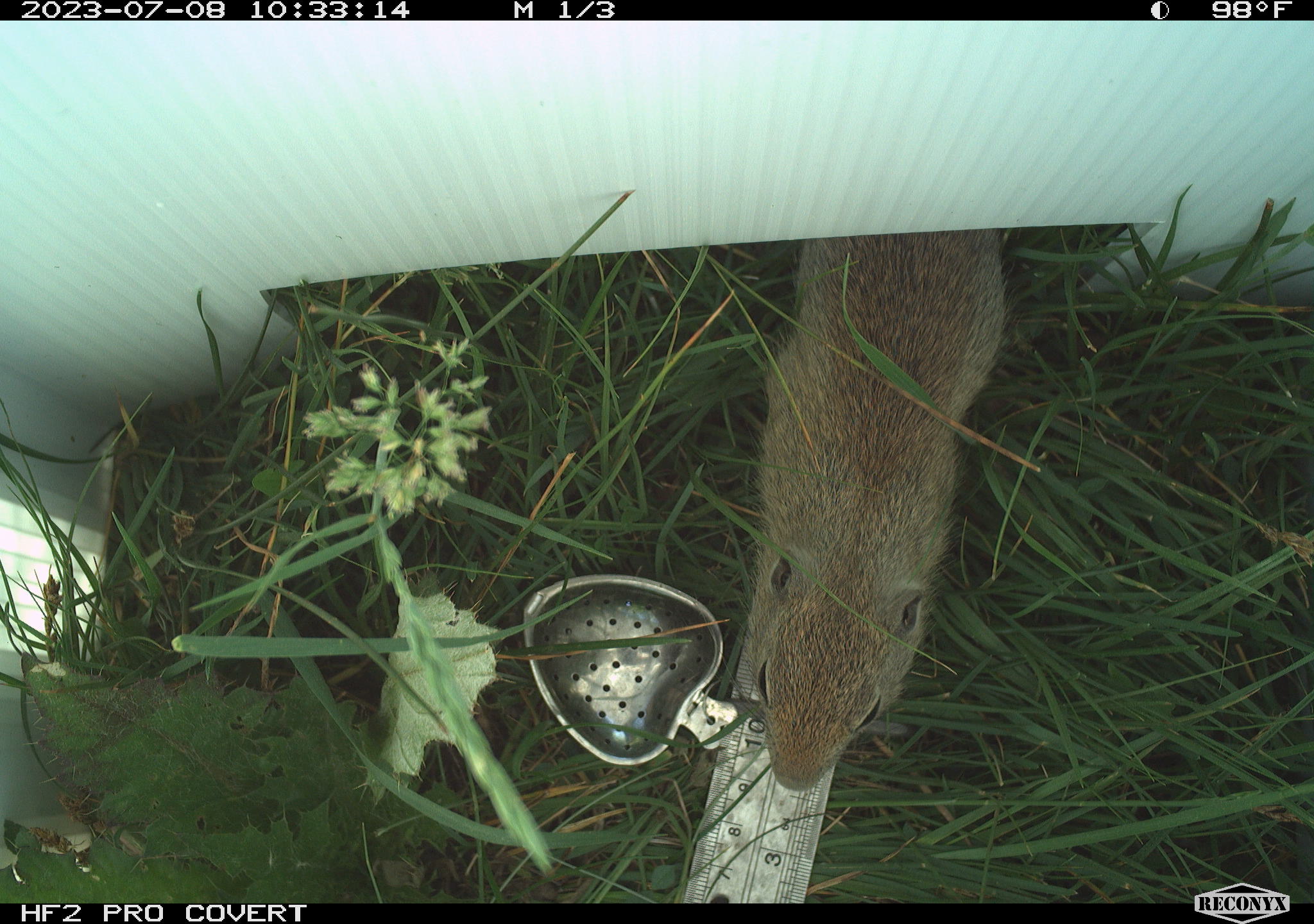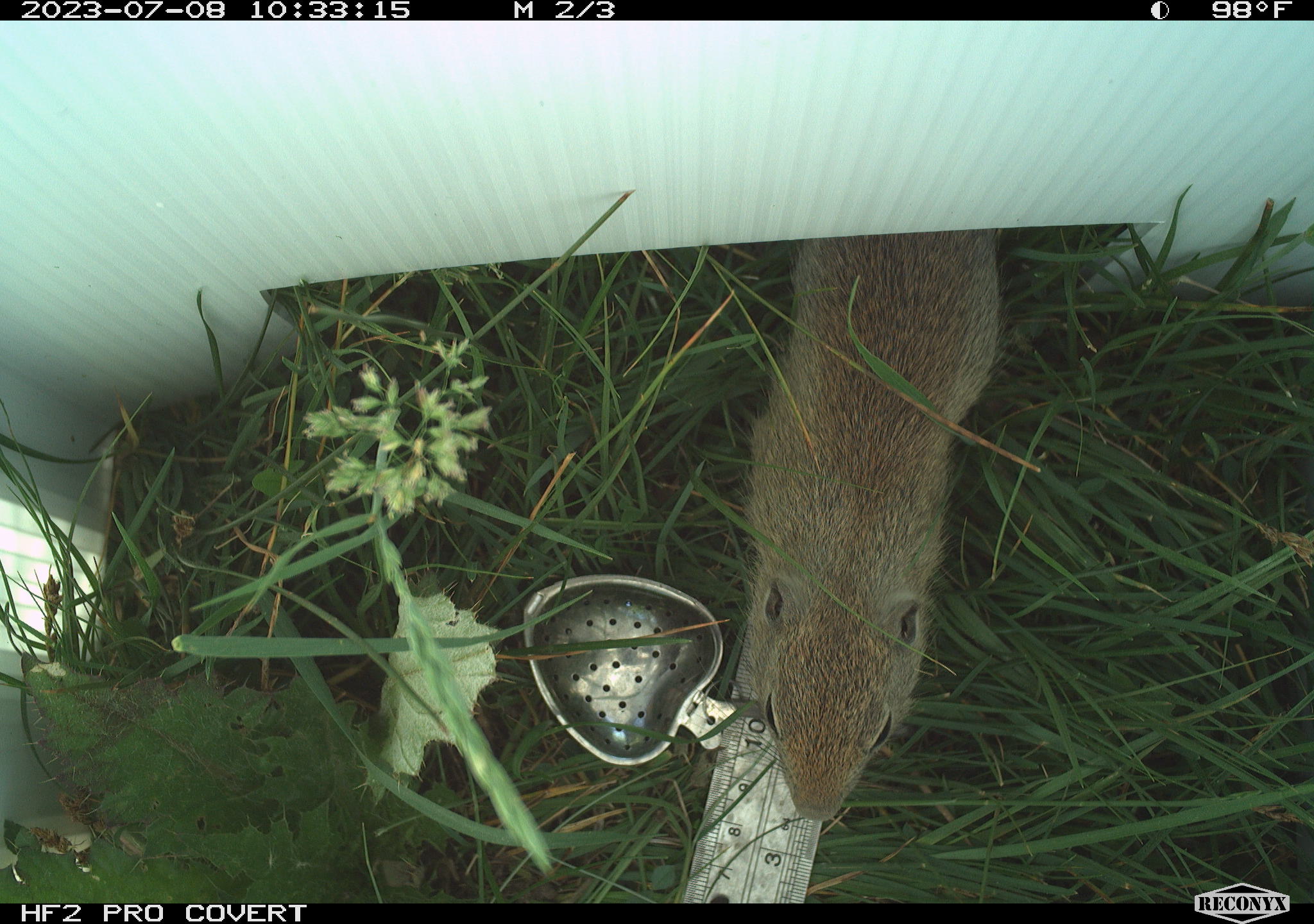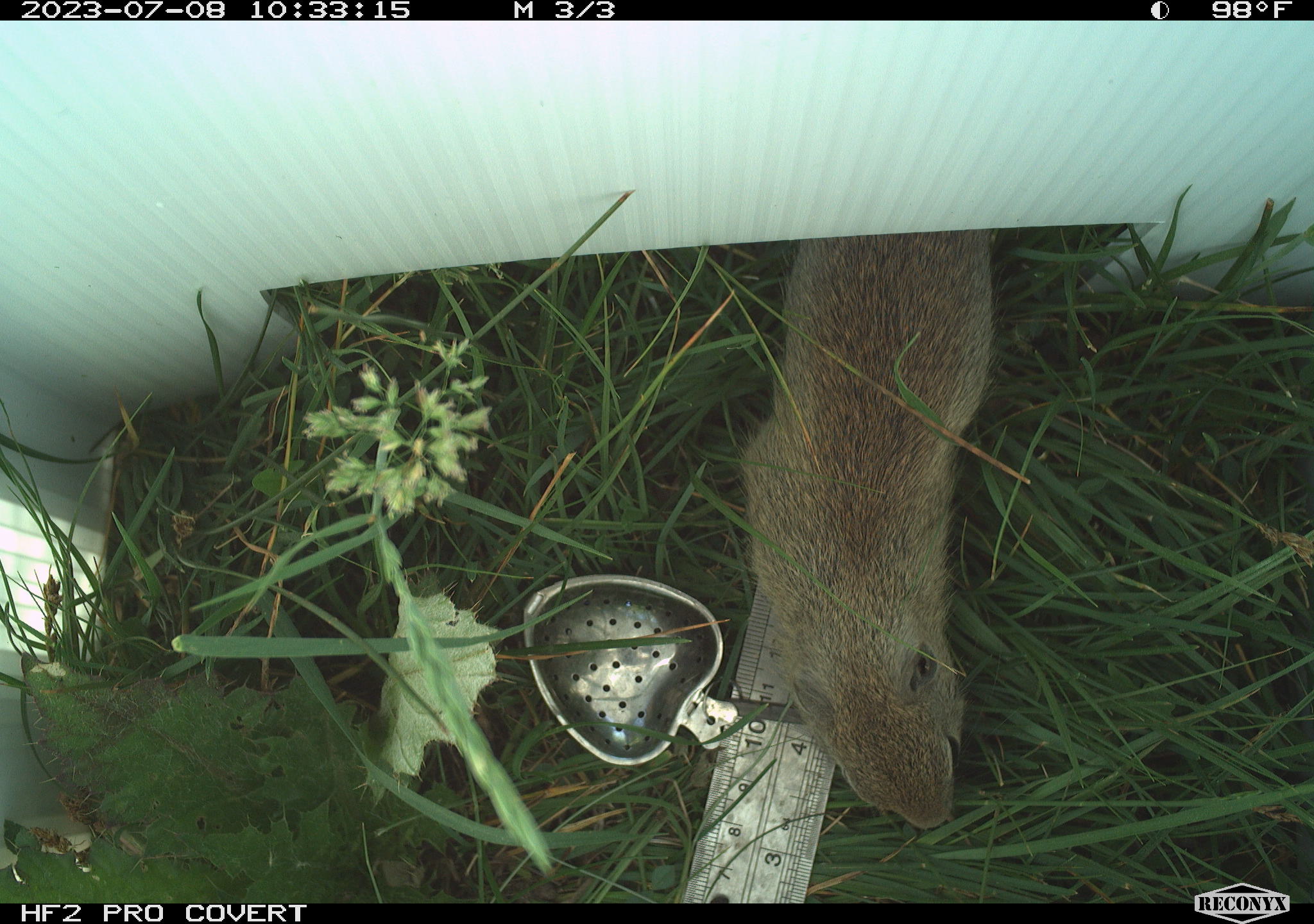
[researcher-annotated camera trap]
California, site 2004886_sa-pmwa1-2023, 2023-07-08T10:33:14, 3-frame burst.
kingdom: Animalia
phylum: Chordata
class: Mammalia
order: Rodentia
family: Sciuridae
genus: Urocitellus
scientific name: Urocitellus beldingi beldingi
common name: belding's ground squirrel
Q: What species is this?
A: Belding's ground squirrel (Urocitellus beldingi beldingi).